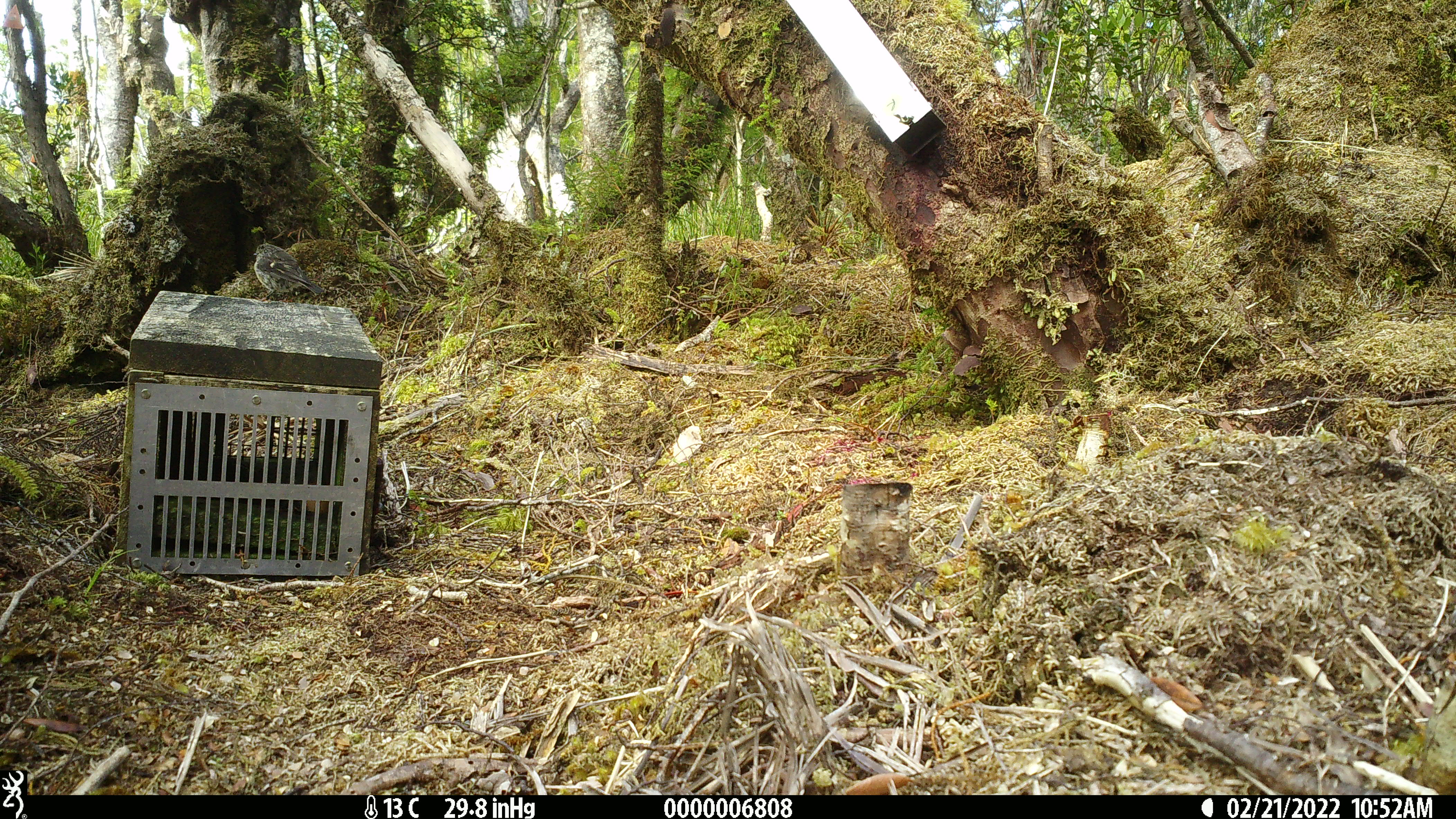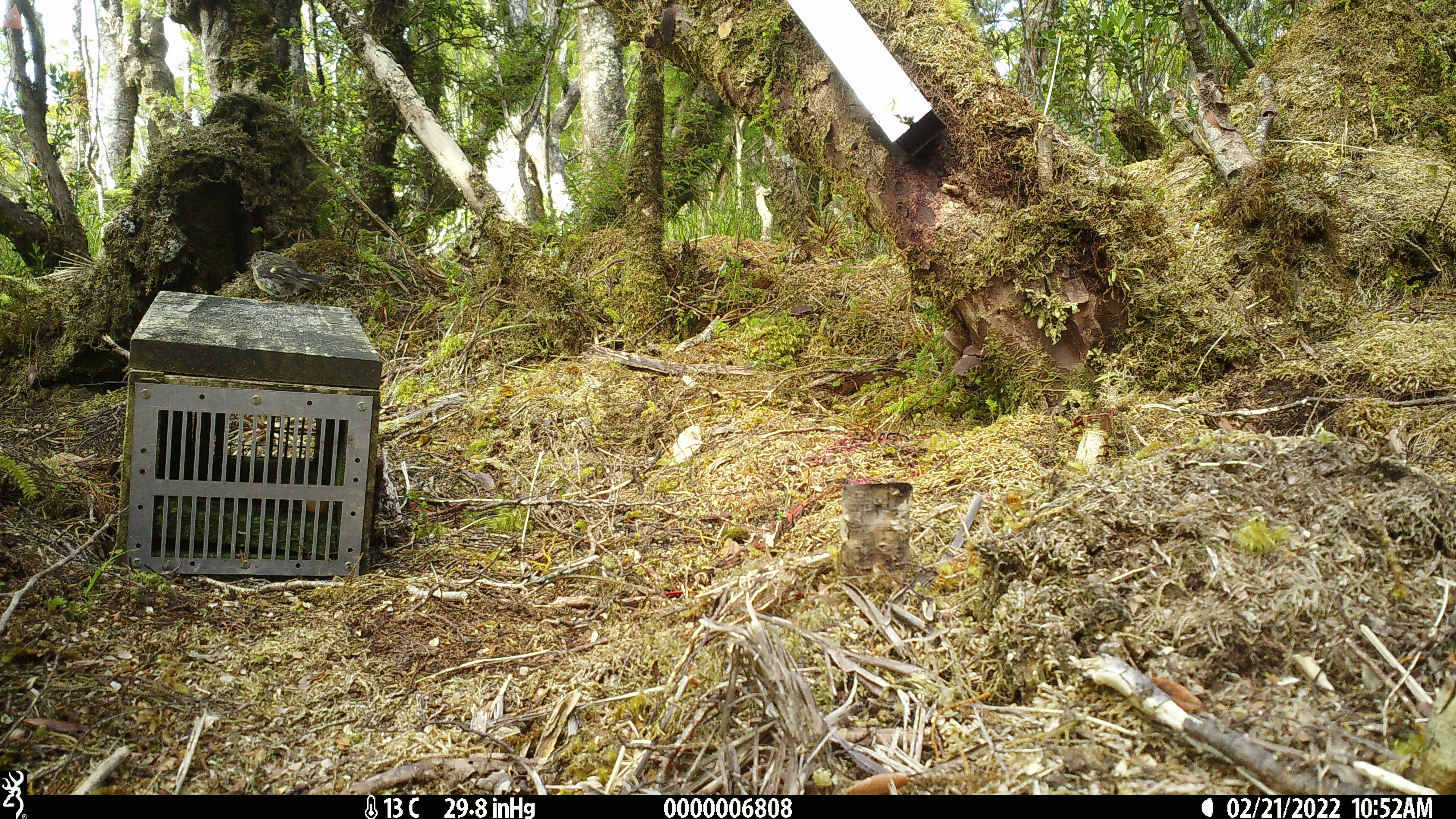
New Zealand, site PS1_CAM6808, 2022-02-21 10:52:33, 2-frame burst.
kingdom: Animalia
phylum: Chordata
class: Aves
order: Passeriformes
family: Petroicidae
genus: Petroica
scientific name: Petroica macrocephala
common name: tomtit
Tomtit (Petroica macrocephala).